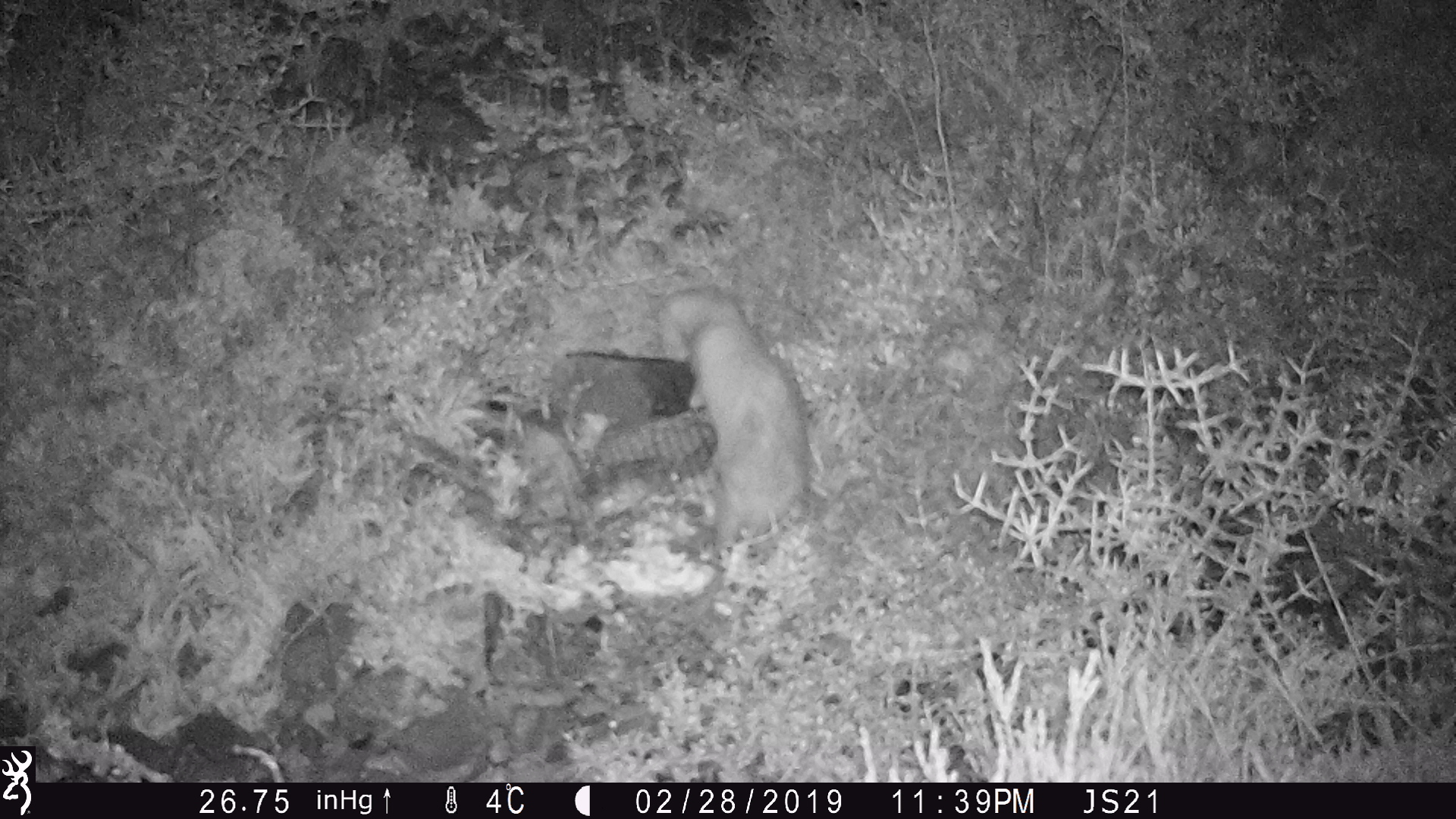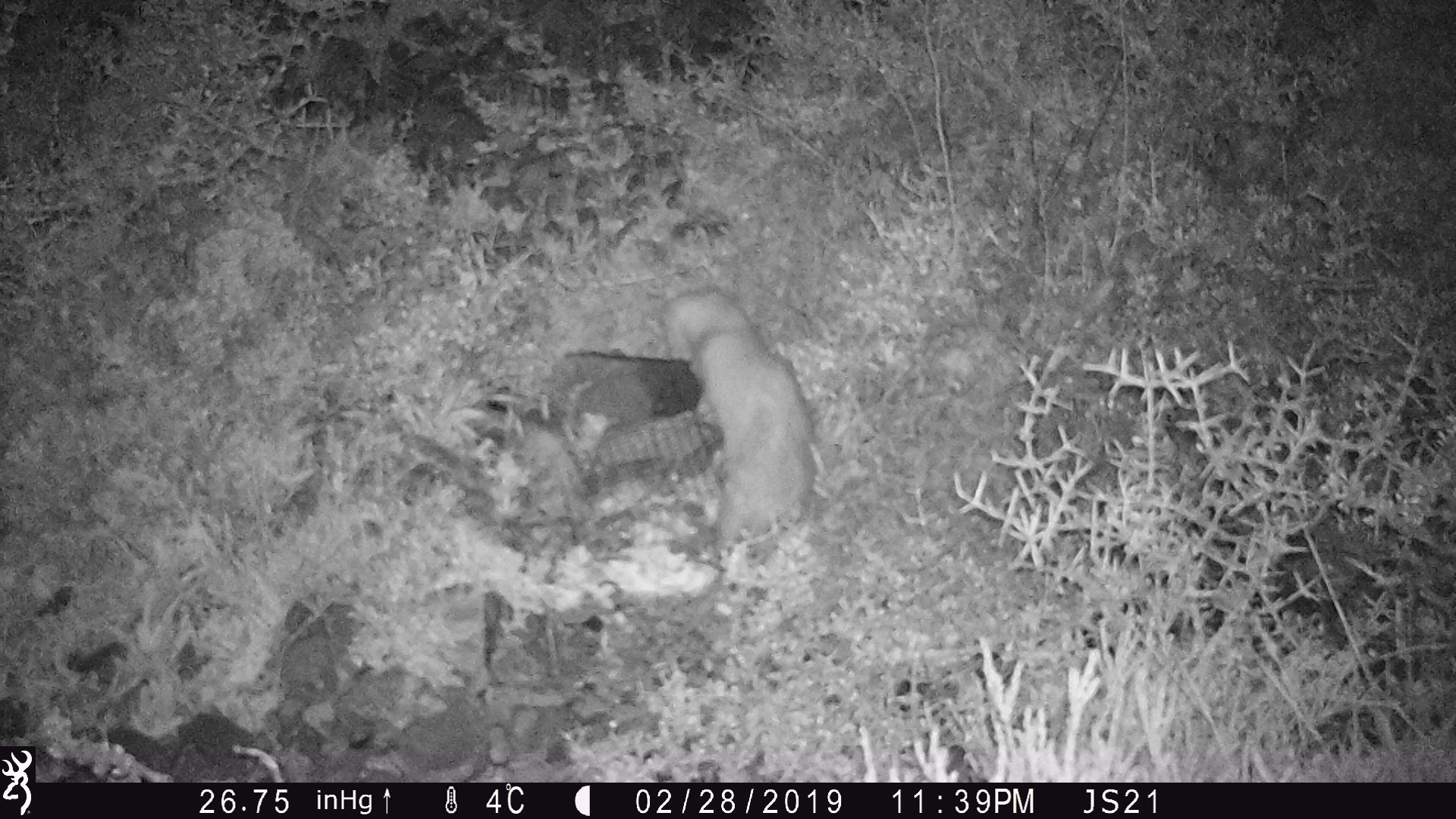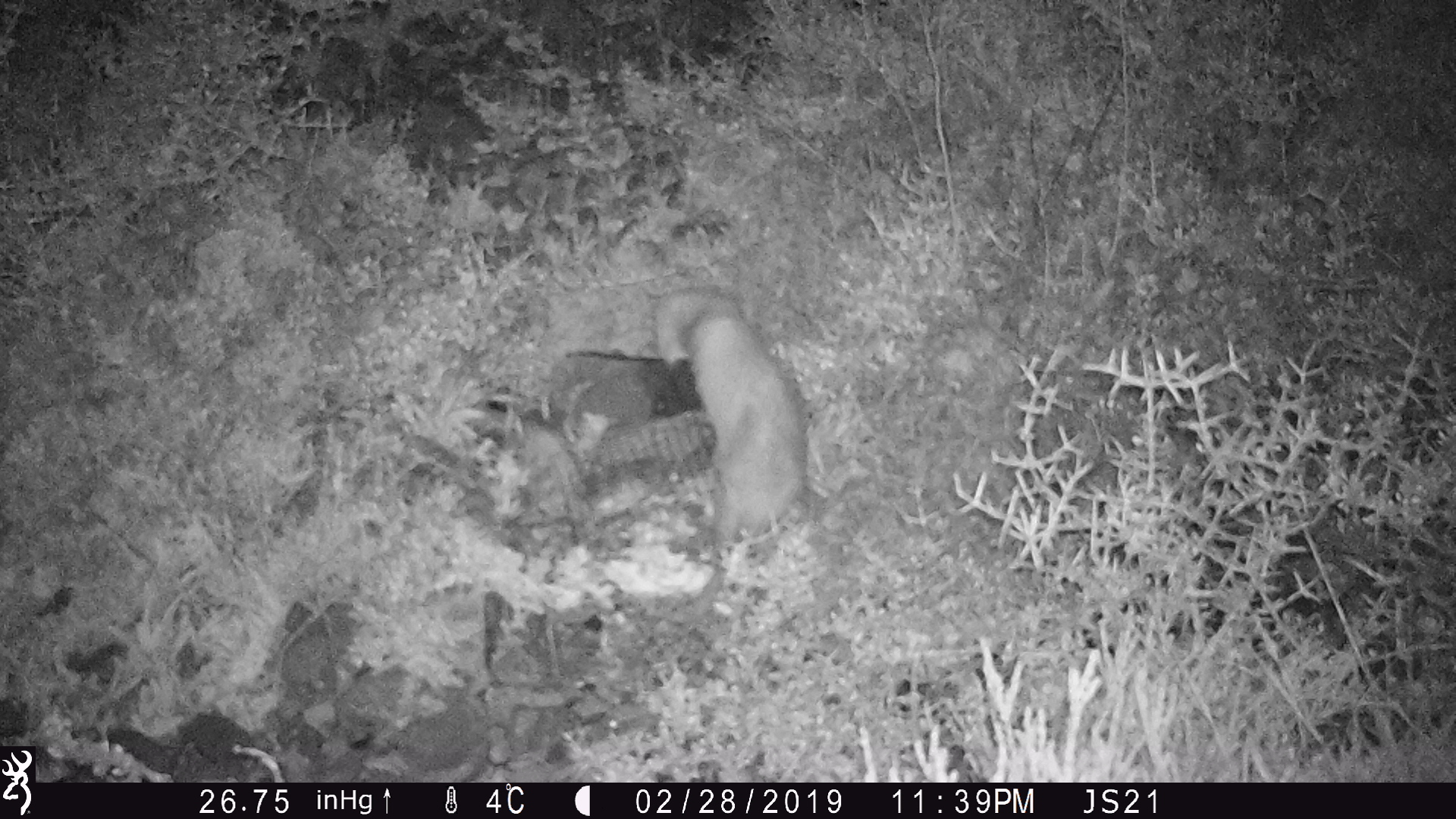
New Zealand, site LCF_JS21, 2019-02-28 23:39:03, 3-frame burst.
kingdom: Animalia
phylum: Chordata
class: Mammalia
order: Carnivora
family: Mustelidae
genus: Mustela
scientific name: Mustela furo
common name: ferret